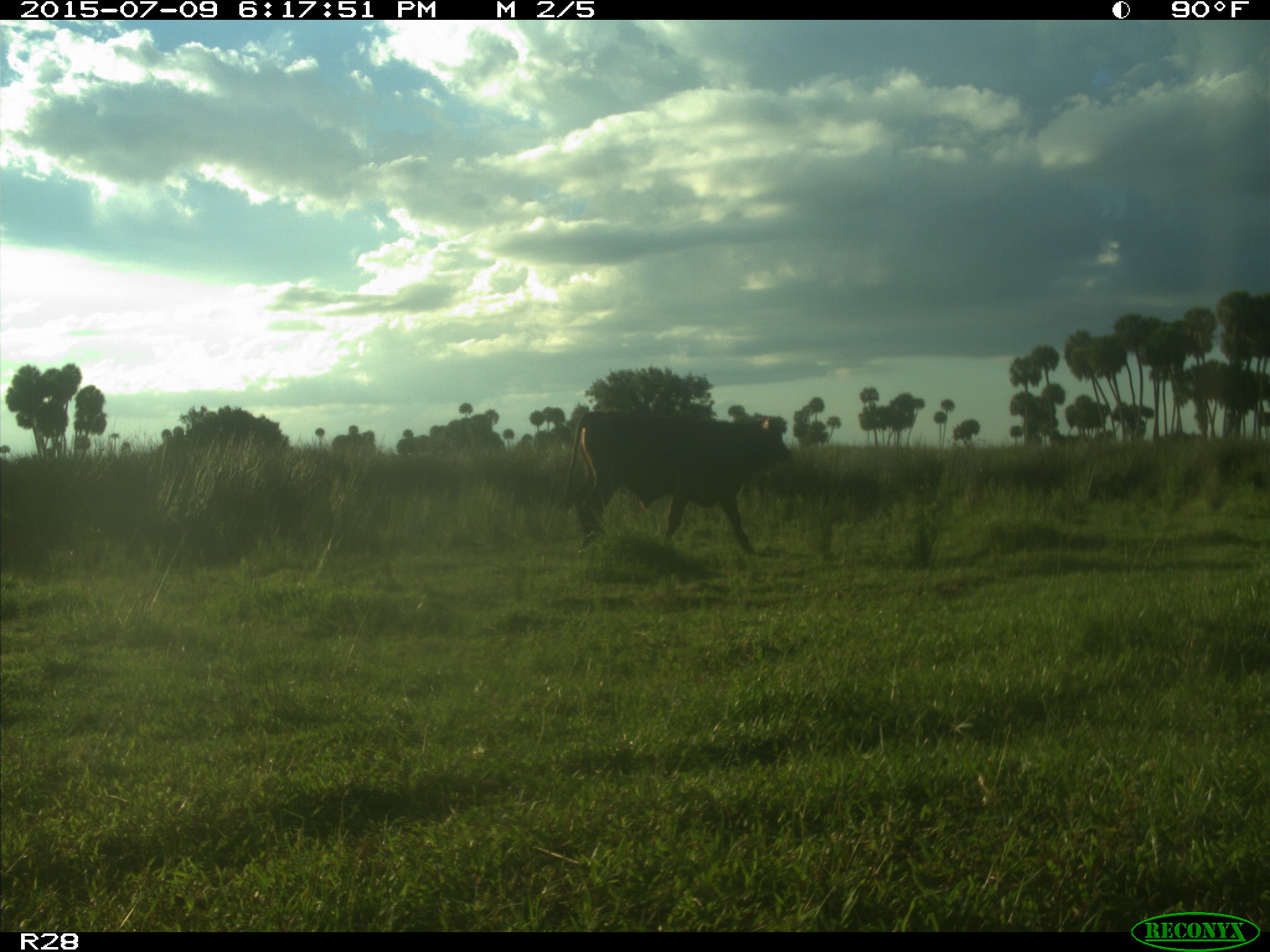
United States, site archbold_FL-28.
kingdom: Animalia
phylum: Chordata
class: Mammalia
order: Artiodactyla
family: Bovidae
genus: Bos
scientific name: Bos taurus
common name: domestic cow